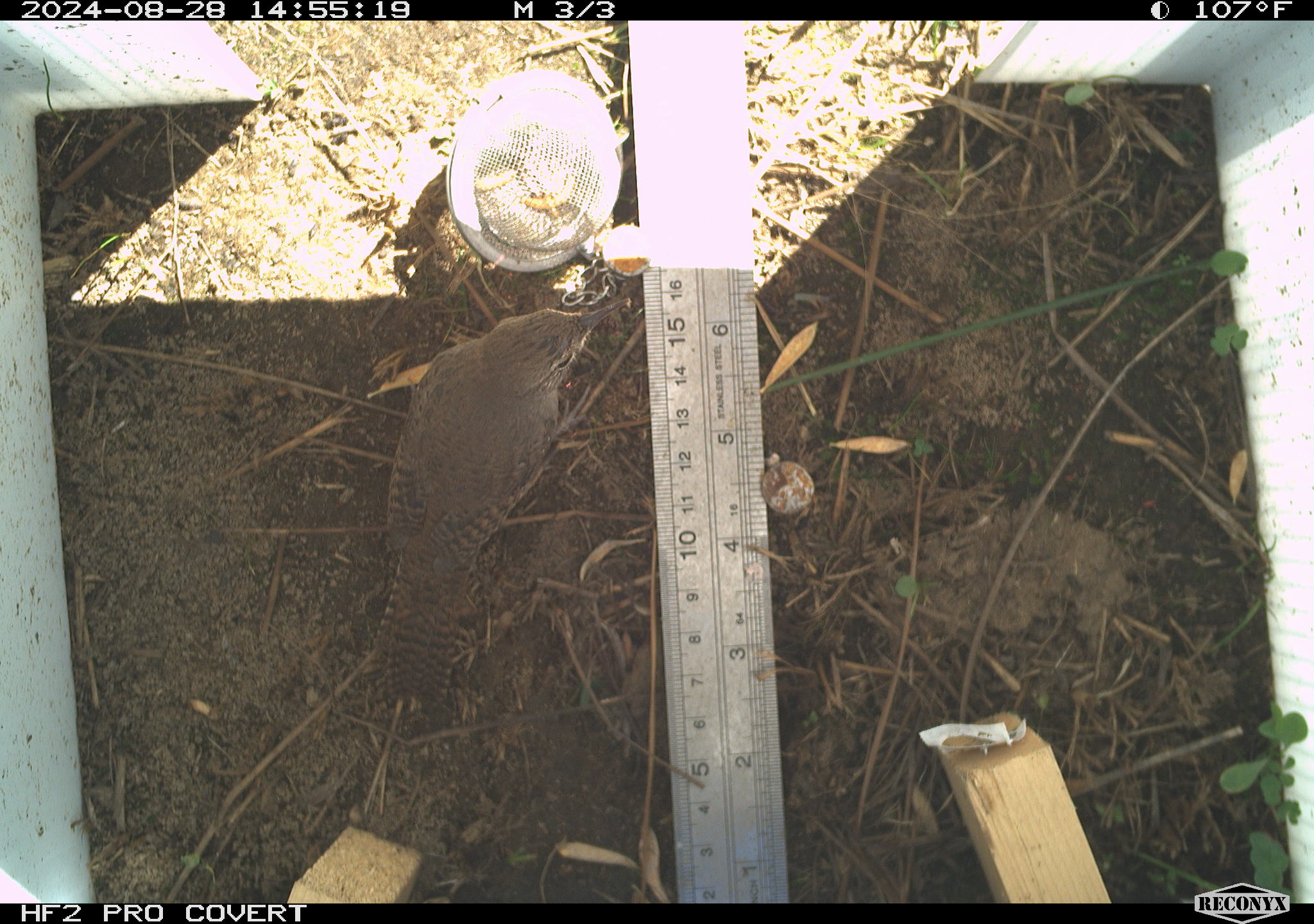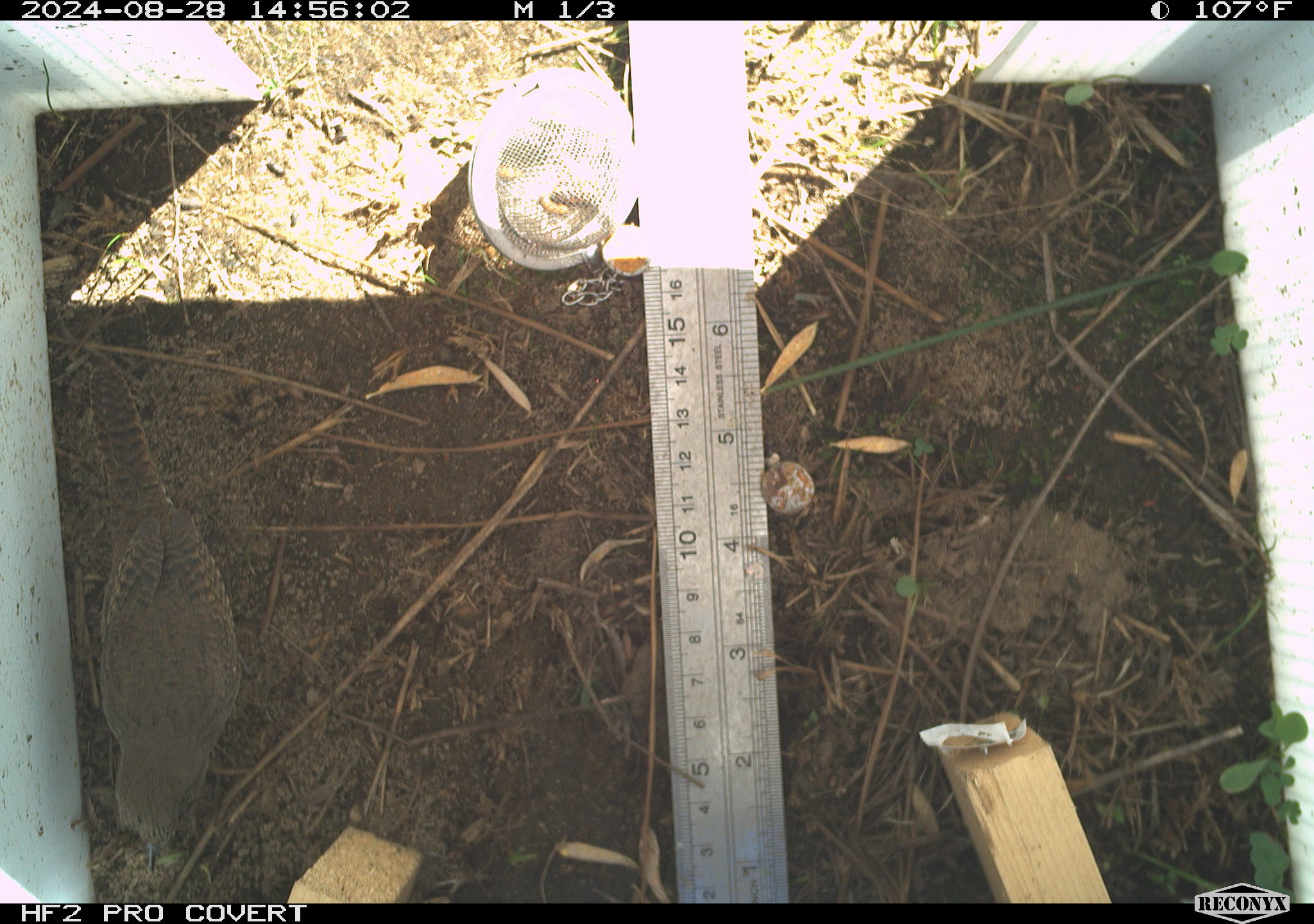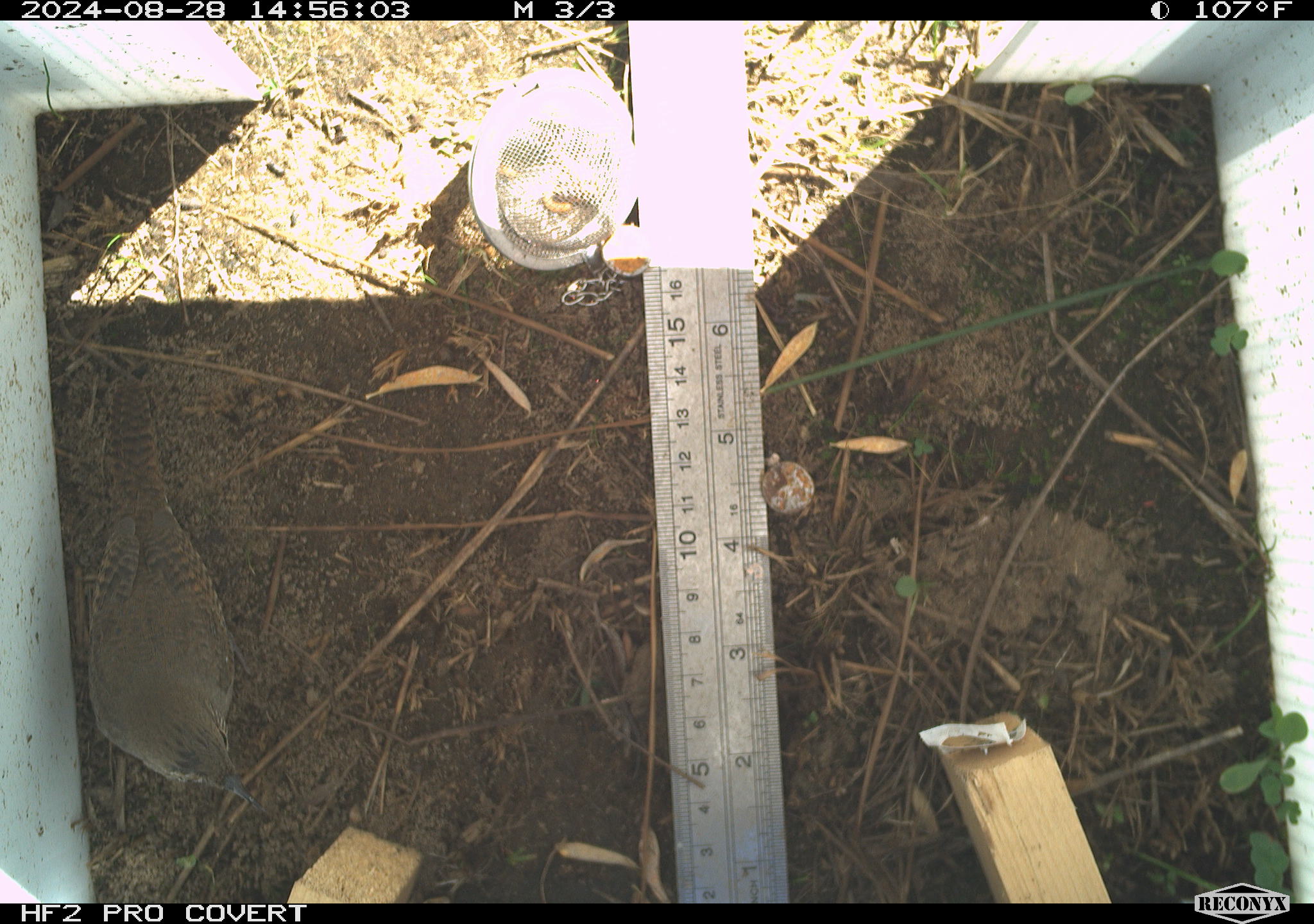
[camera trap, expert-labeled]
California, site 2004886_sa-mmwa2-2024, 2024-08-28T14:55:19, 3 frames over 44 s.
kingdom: Animalia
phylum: Chordata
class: Aves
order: Passeriformes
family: Troglodytidae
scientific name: Troglodytidae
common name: wren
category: troglodytidae family